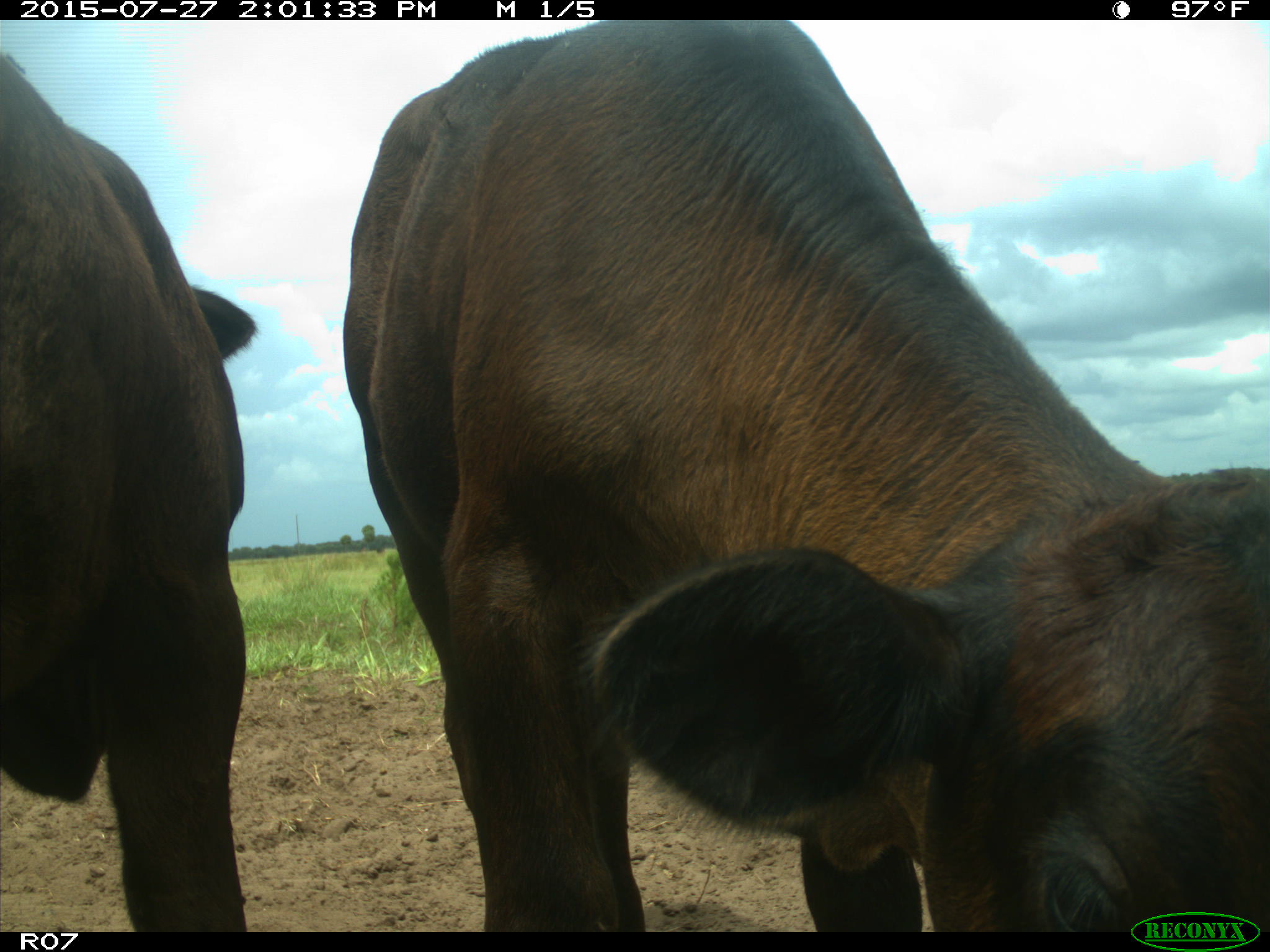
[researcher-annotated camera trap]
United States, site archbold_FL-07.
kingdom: Animalia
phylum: Chordata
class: Mammalia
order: Artiodactyla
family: Bovidae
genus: Bos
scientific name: Bos taurus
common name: domestic cow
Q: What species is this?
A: Bos taurus (domestic cow).